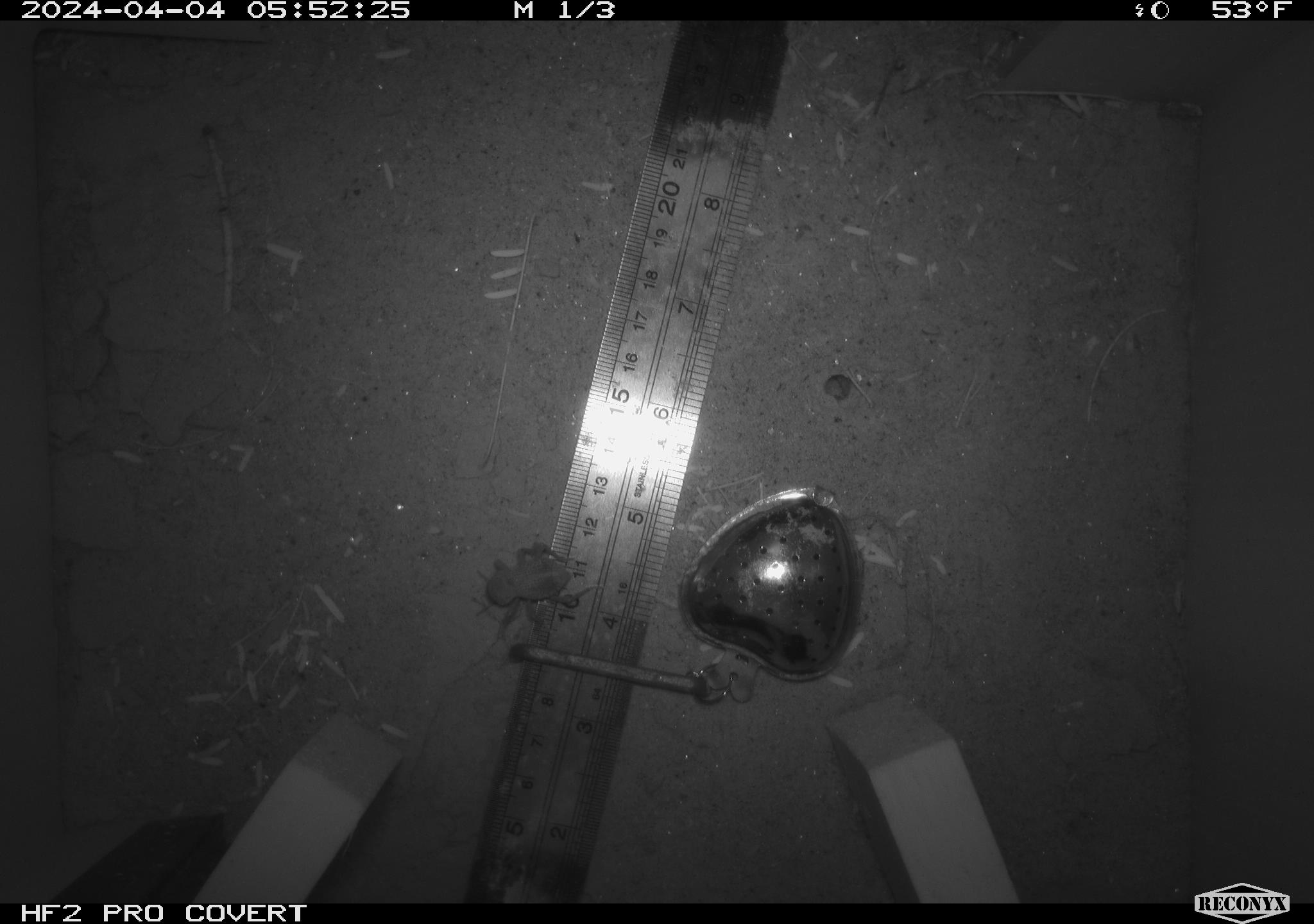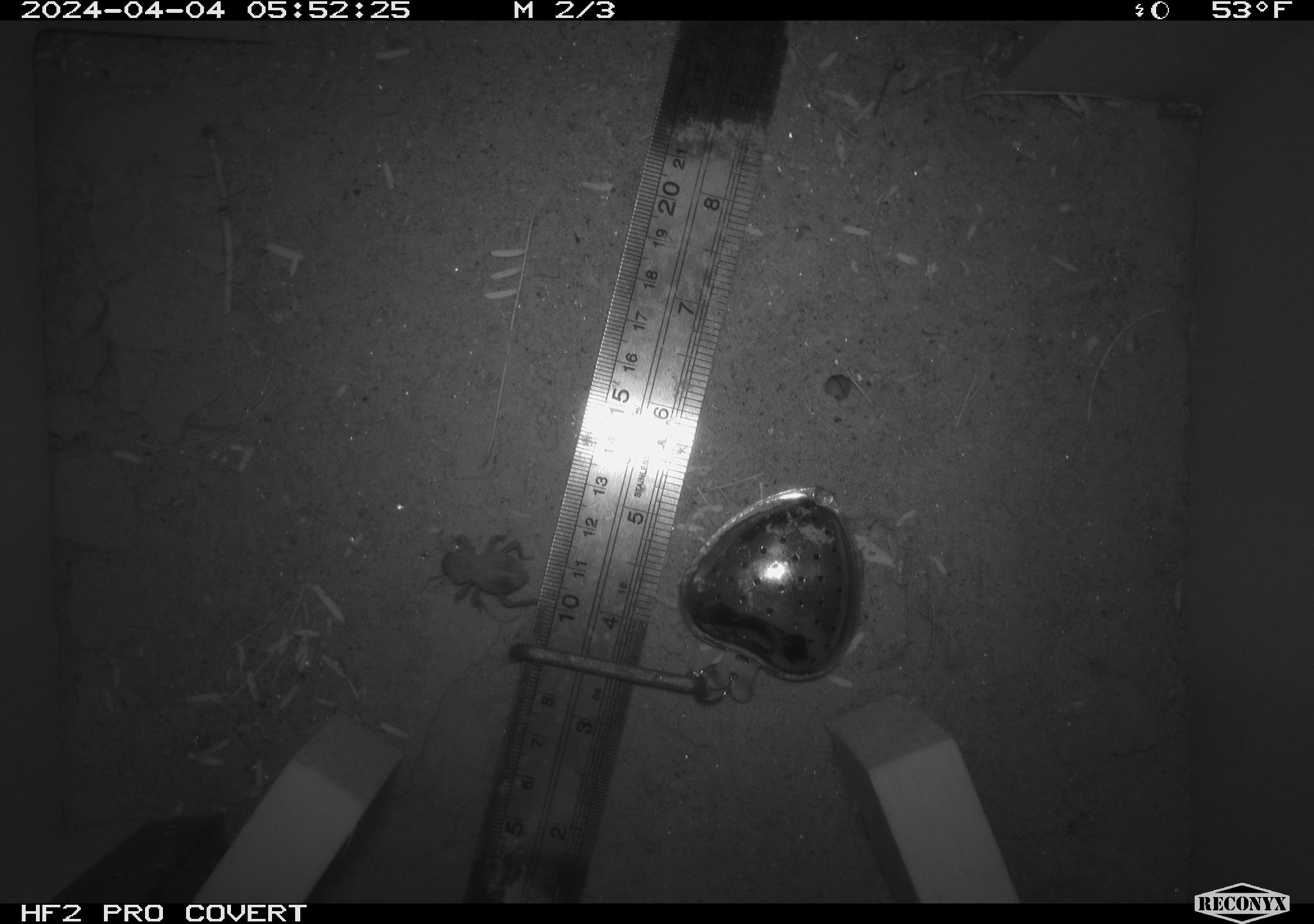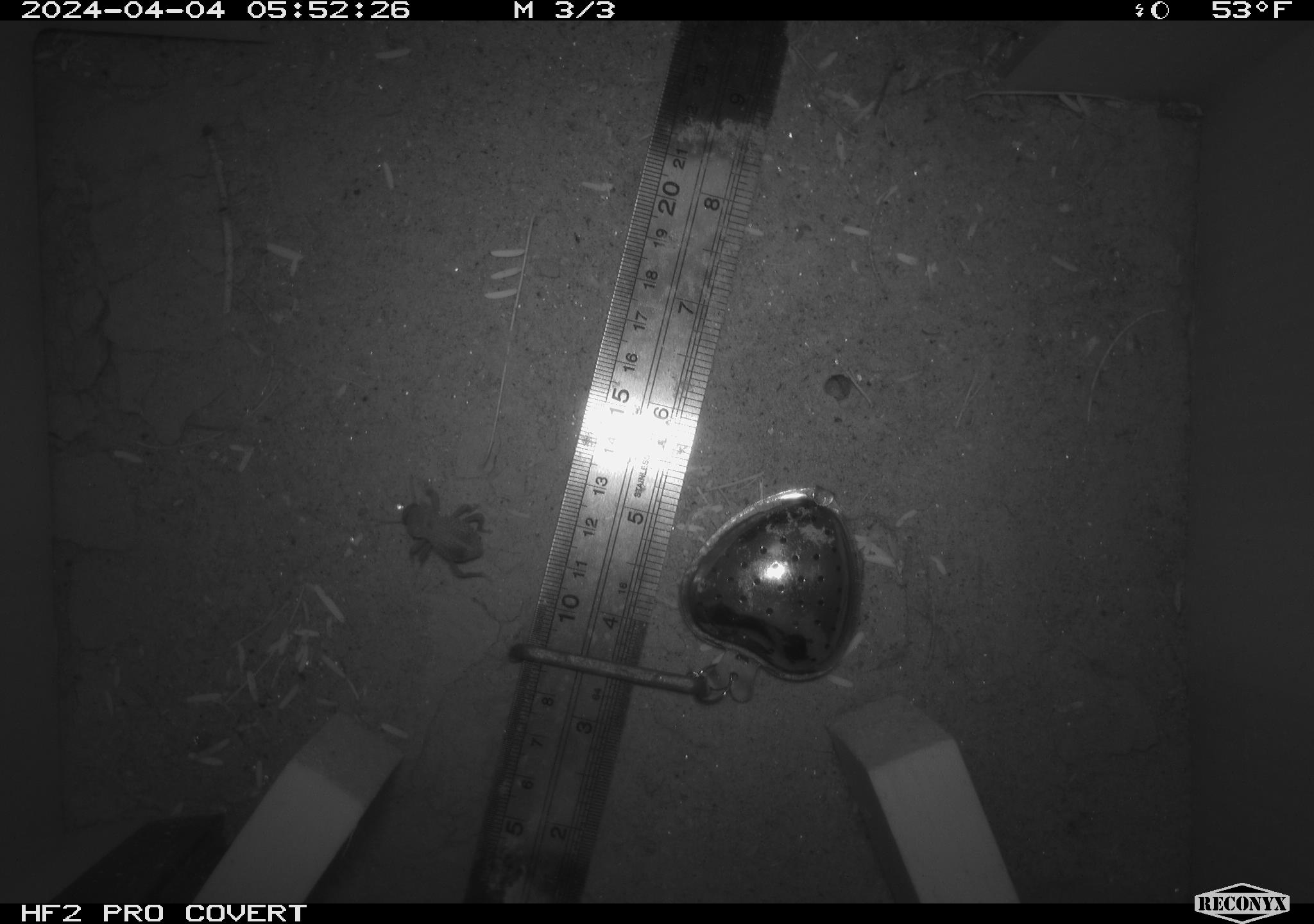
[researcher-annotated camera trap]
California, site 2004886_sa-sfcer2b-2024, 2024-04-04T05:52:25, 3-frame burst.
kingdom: Animalia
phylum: Arthropoda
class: Insecta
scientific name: Insecta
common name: insect